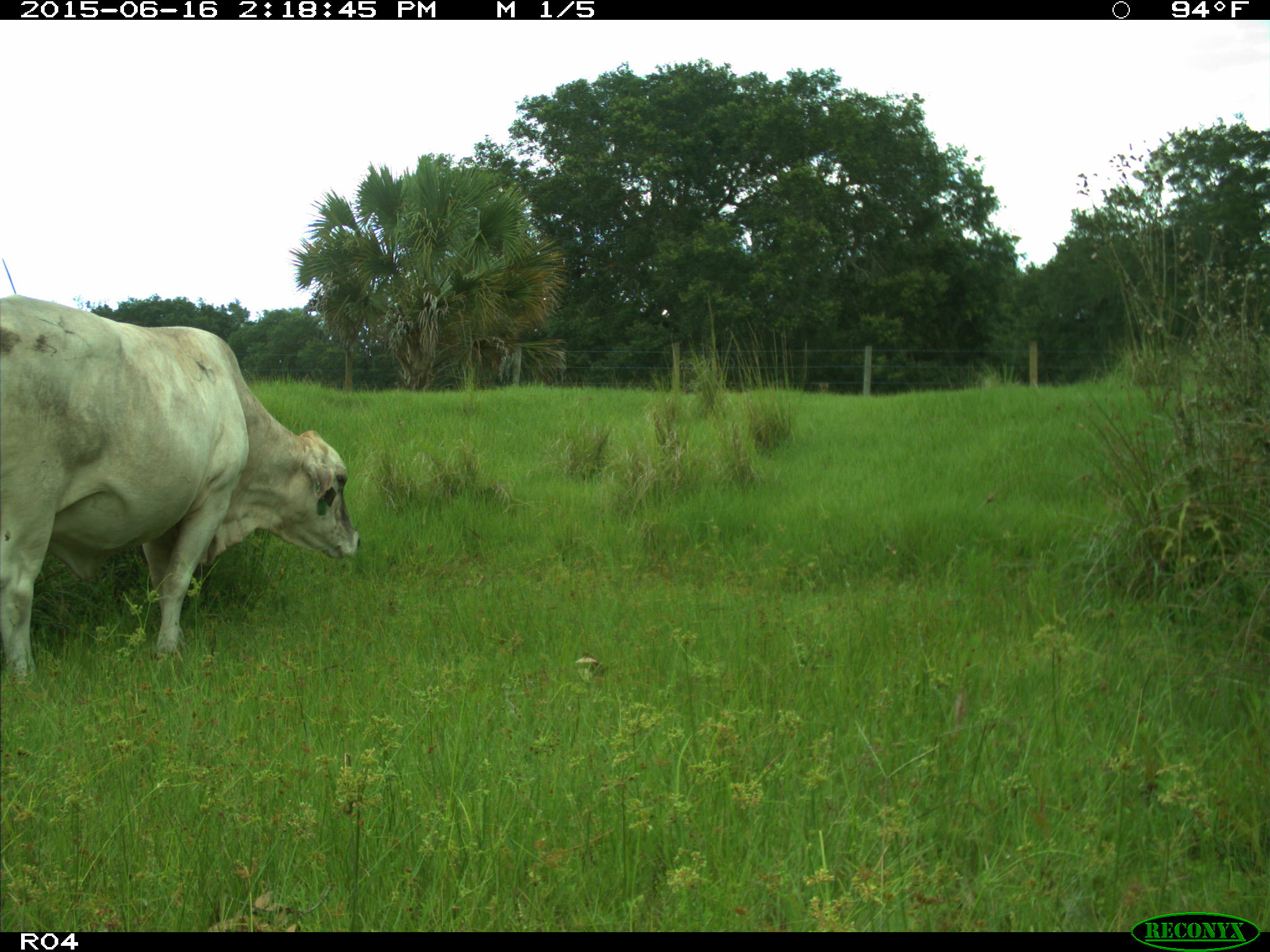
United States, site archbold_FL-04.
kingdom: Animalia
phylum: Chordata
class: Mammalia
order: Artiodactyla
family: Bovidae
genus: Bos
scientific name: Bos taurus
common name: domestic cow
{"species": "Bos taurus (domestic cow)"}